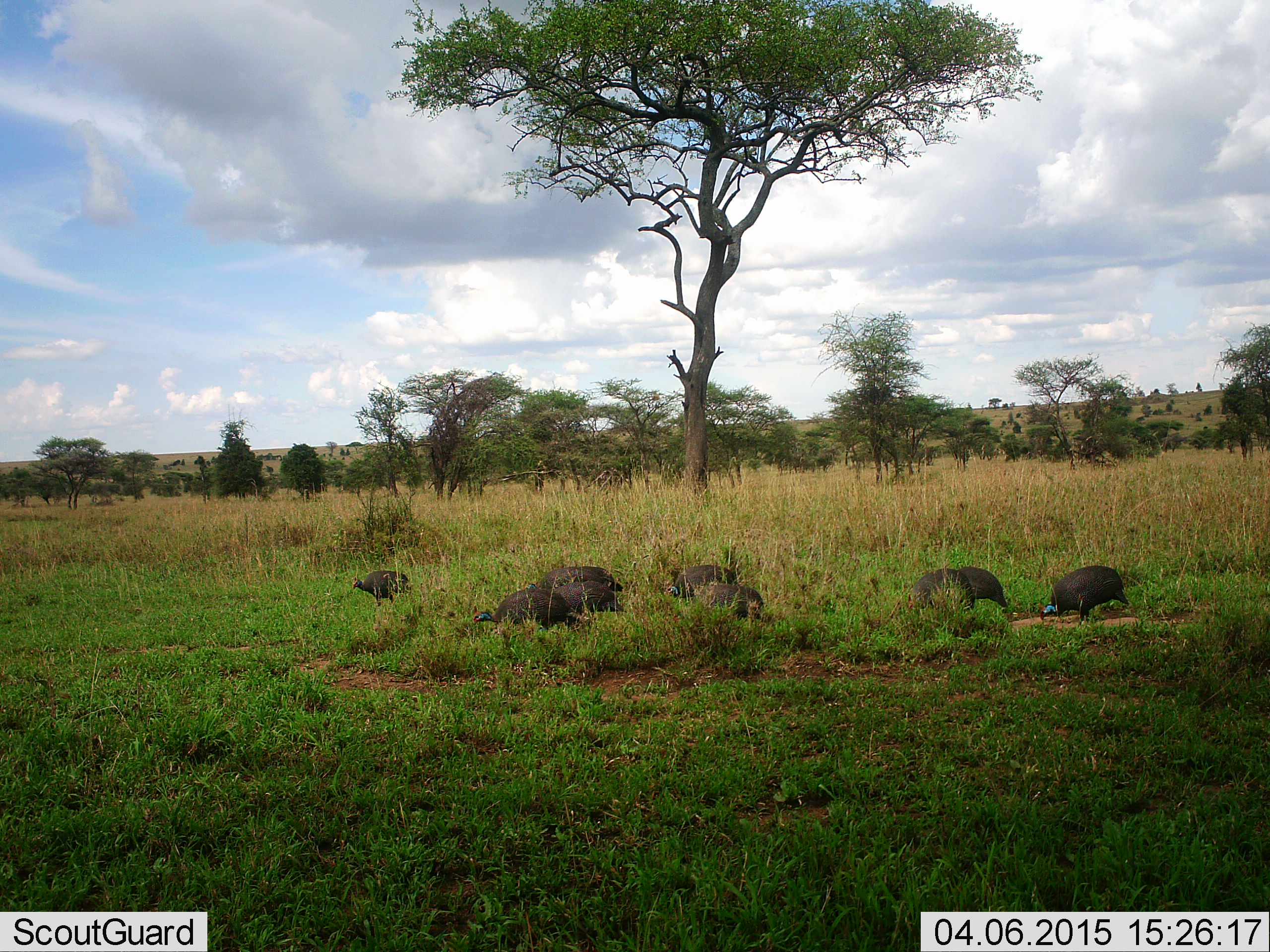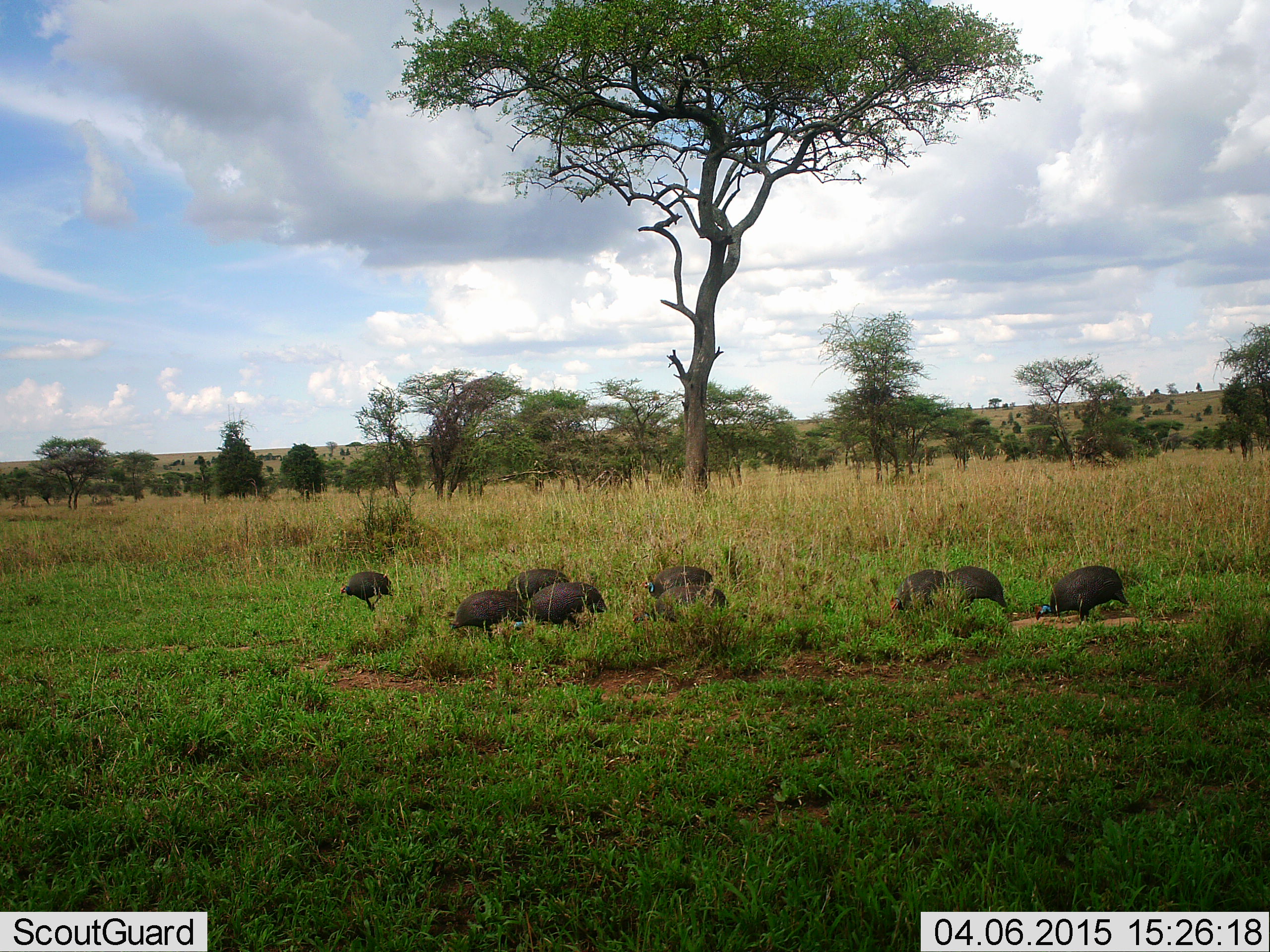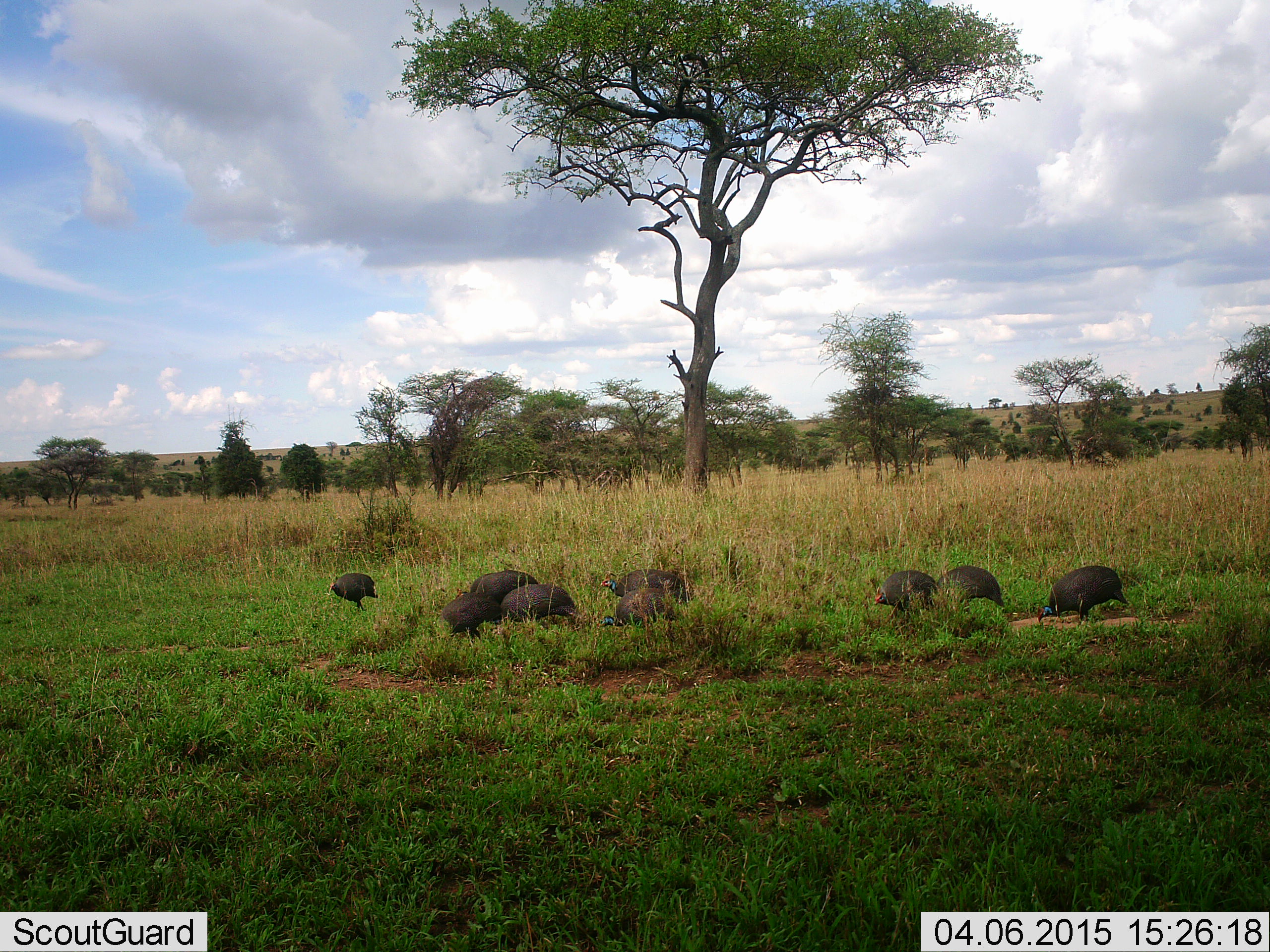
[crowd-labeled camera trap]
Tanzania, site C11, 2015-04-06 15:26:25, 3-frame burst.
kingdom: Animalia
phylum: Chordata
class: Aves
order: Galliformes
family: Numididae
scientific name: Numididae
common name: guinea fowl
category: guineafowl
Guineafowl (guinea fowl) (Numididae), count 9. Behavior (volunteer vote fractions): standing 30%, resting 10%, moving 40%, interacting 0%. Young present (vote fraction): 0%. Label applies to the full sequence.